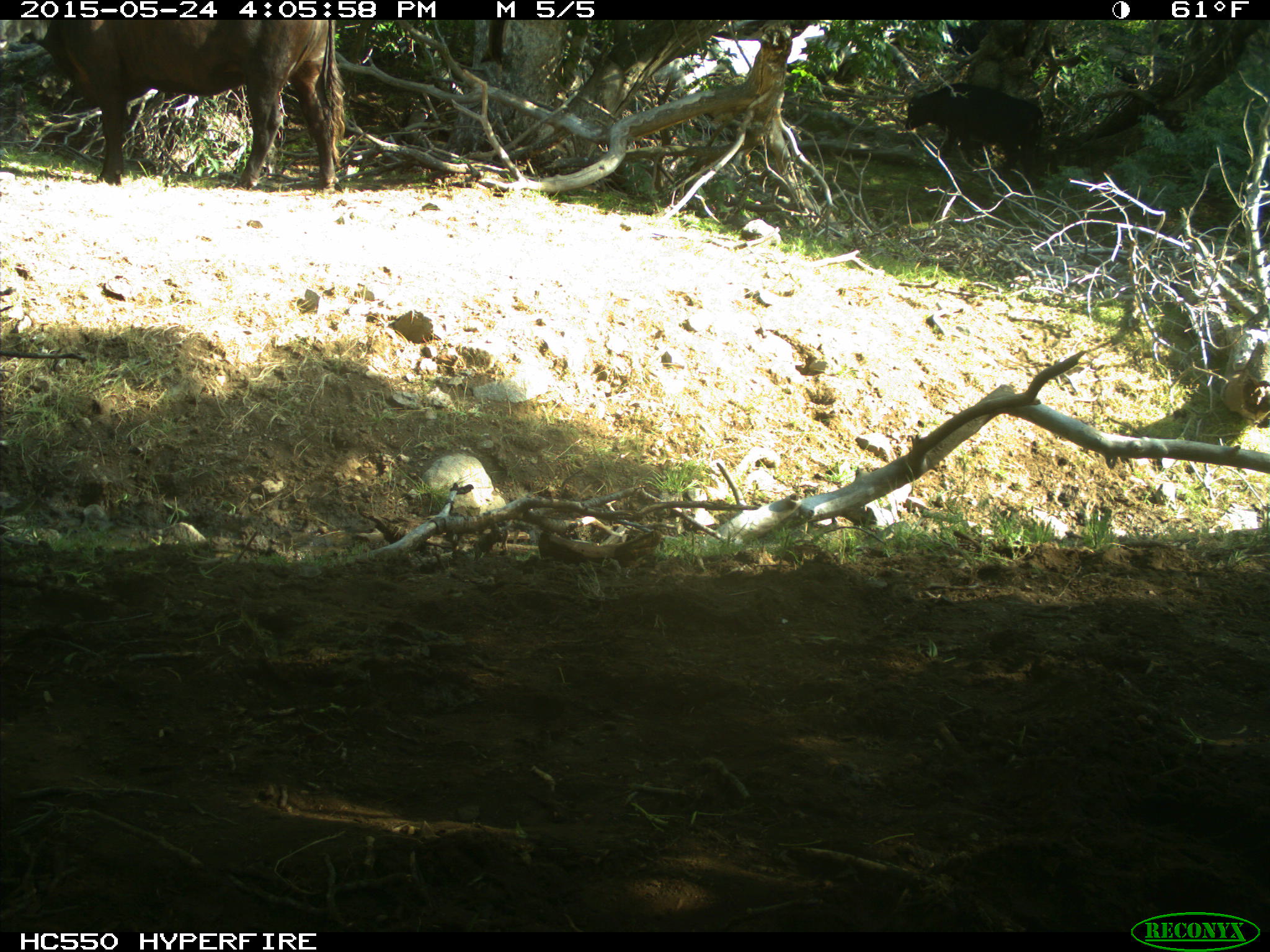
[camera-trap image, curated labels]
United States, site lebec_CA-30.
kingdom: Animalia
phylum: Chordata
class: Mammalia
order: Artiodactyla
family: Bovidae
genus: Bos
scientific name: Bos taurus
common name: domestic cow